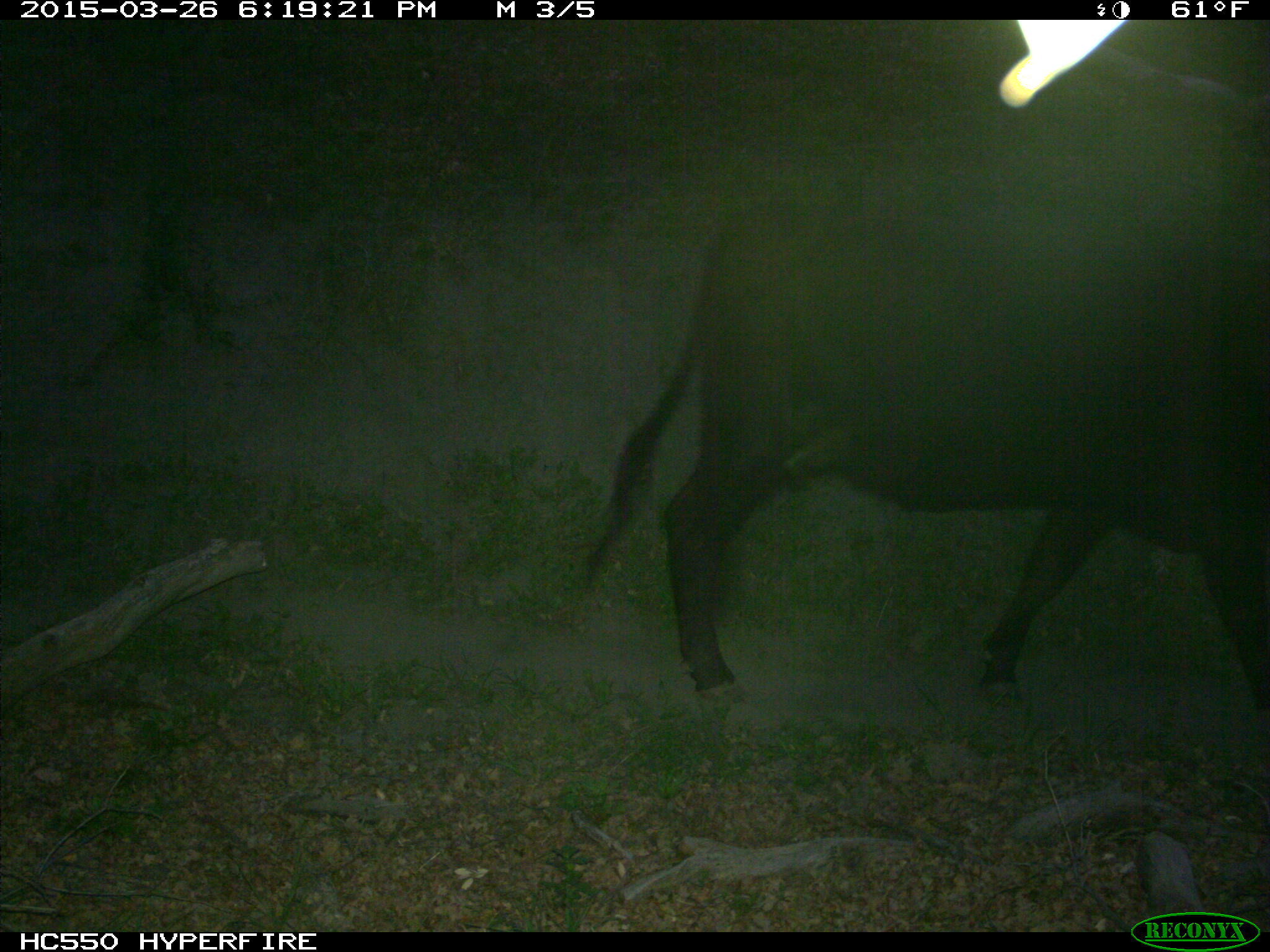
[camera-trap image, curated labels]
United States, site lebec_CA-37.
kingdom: Animalia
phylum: Chordata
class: Mammalia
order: Artiodactyla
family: Bovidae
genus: Bos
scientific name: Bos taurus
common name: domestic cow